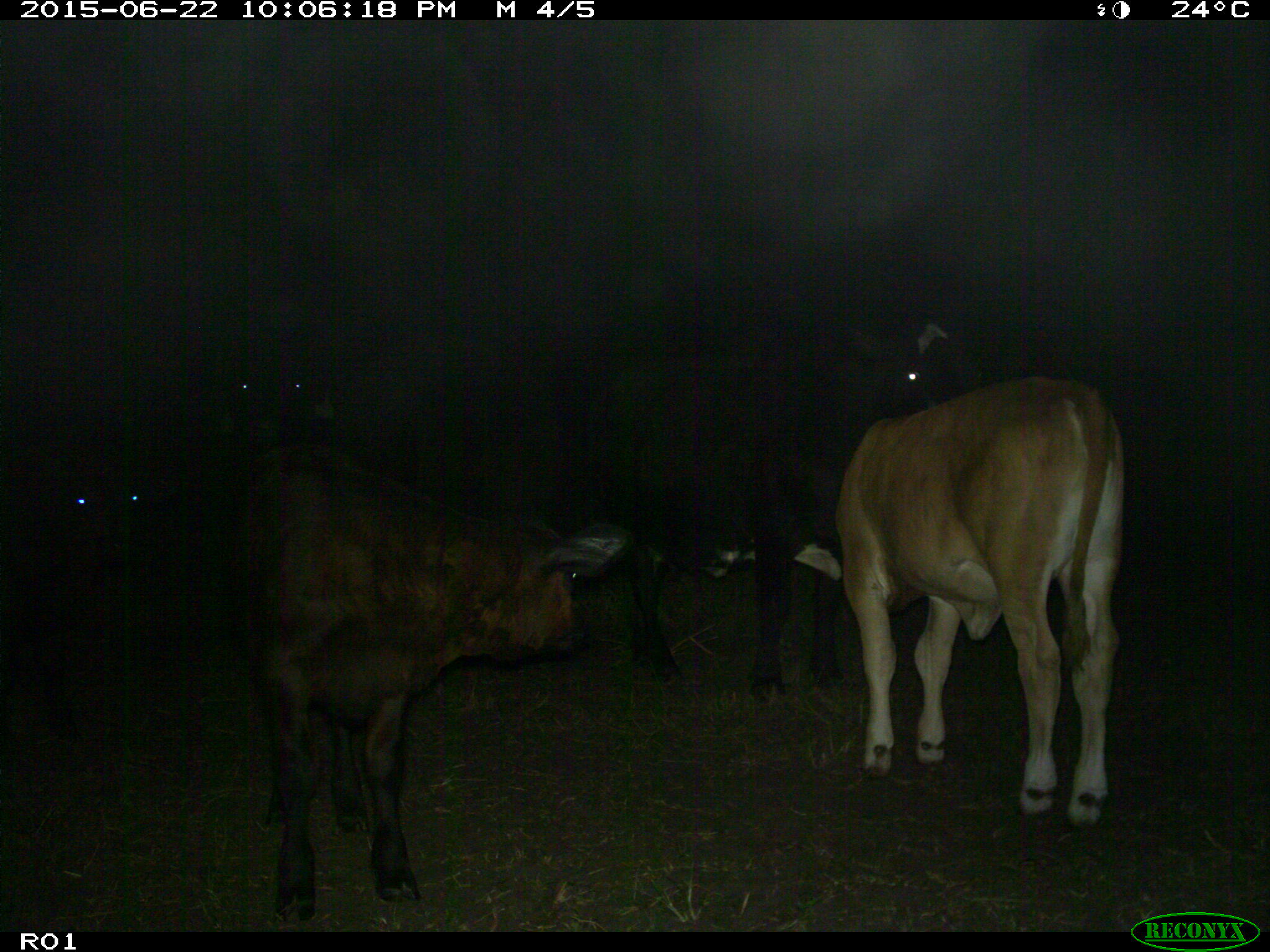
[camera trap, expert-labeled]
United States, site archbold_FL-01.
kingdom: Animalia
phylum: Chordata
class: Mammalia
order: Artiodactyla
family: Bovidae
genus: Bos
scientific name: Bos taurus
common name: domestic cow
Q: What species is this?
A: Bos taurus (domestic cow).